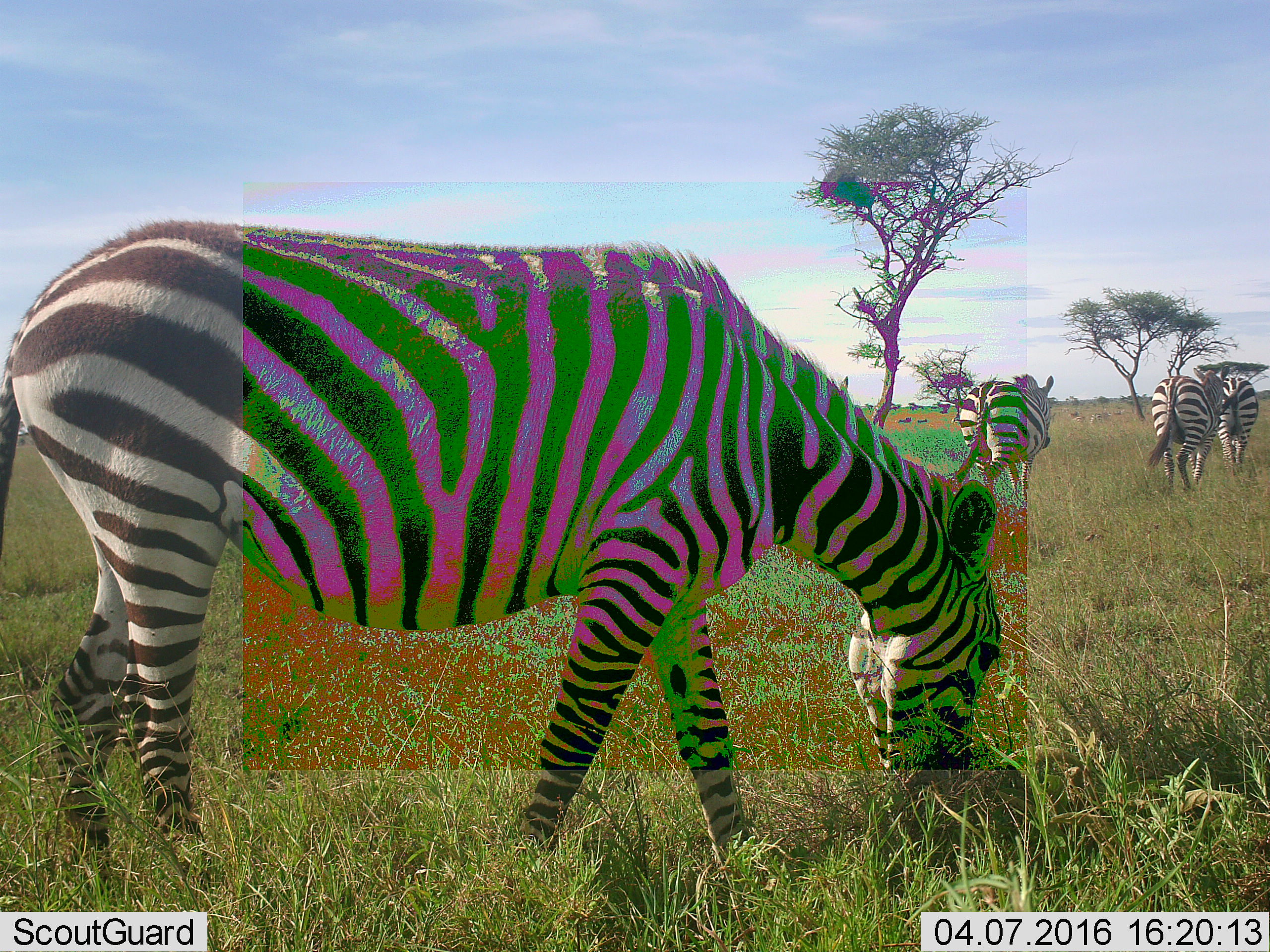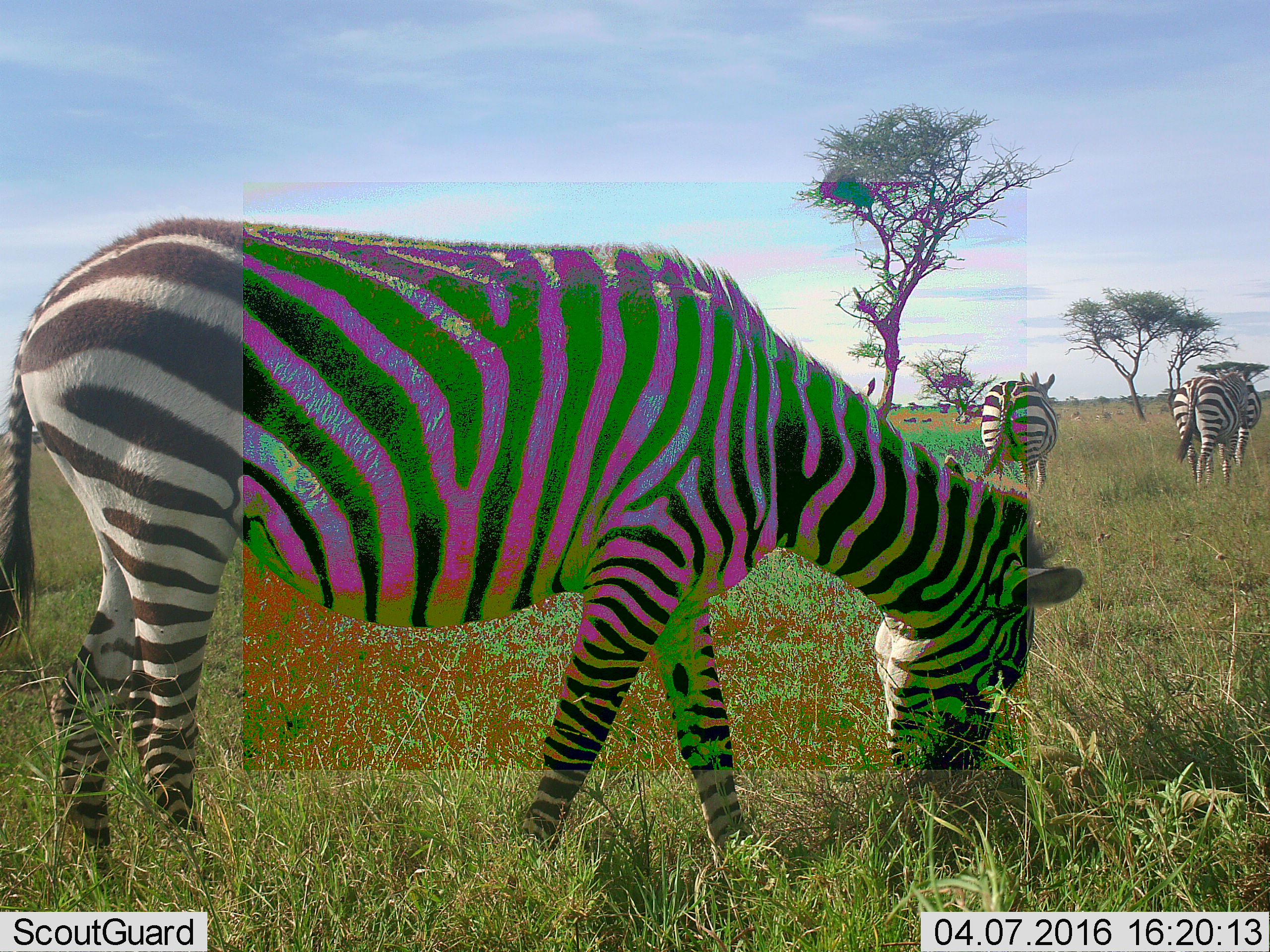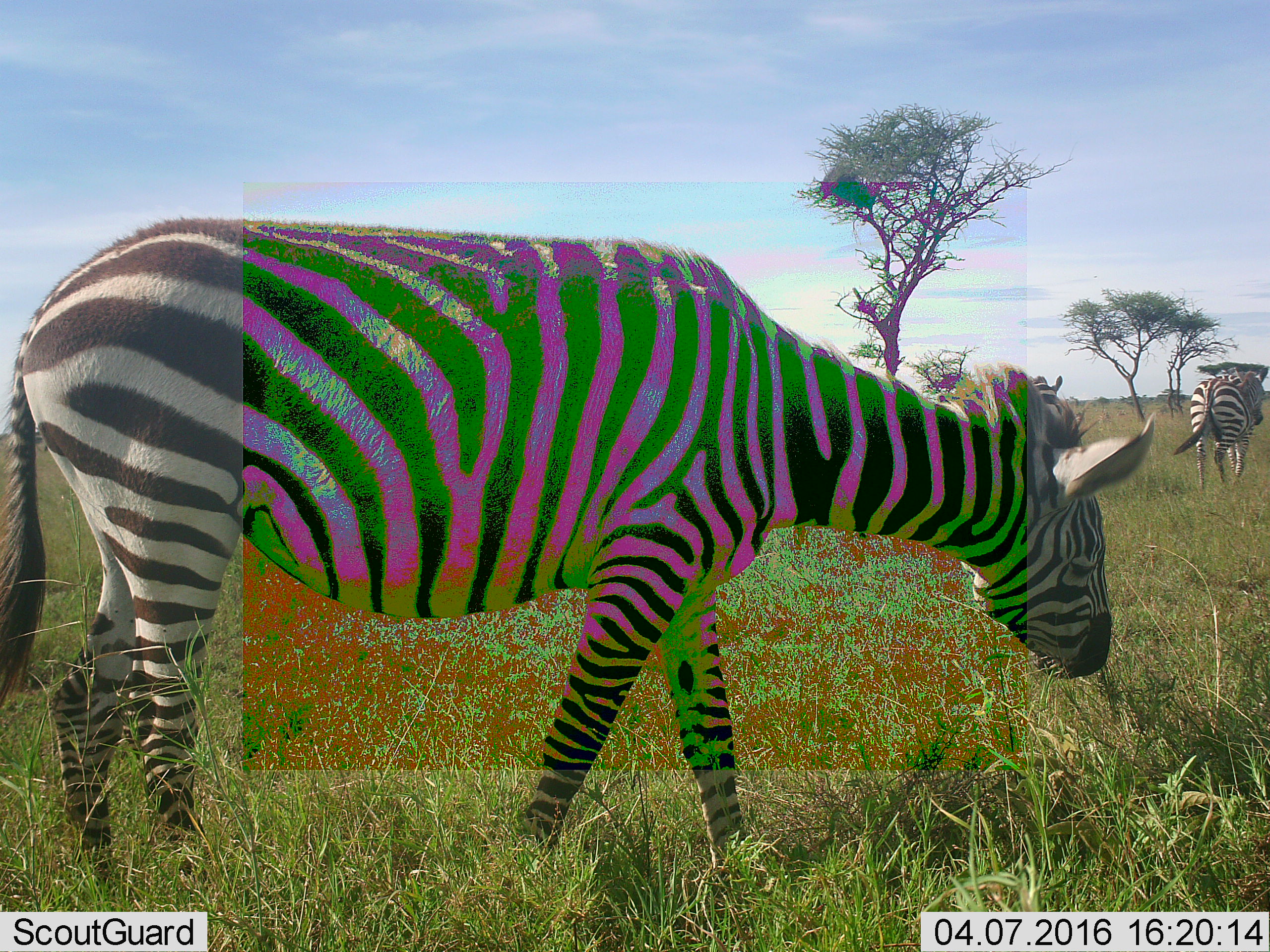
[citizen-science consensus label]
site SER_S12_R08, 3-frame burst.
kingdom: Animalia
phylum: Chordata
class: Mammalia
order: Perissodactyla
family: Equidae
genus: Equus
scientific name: Equus quagga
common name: plains zebra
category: zebraplains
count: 6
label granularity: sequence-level